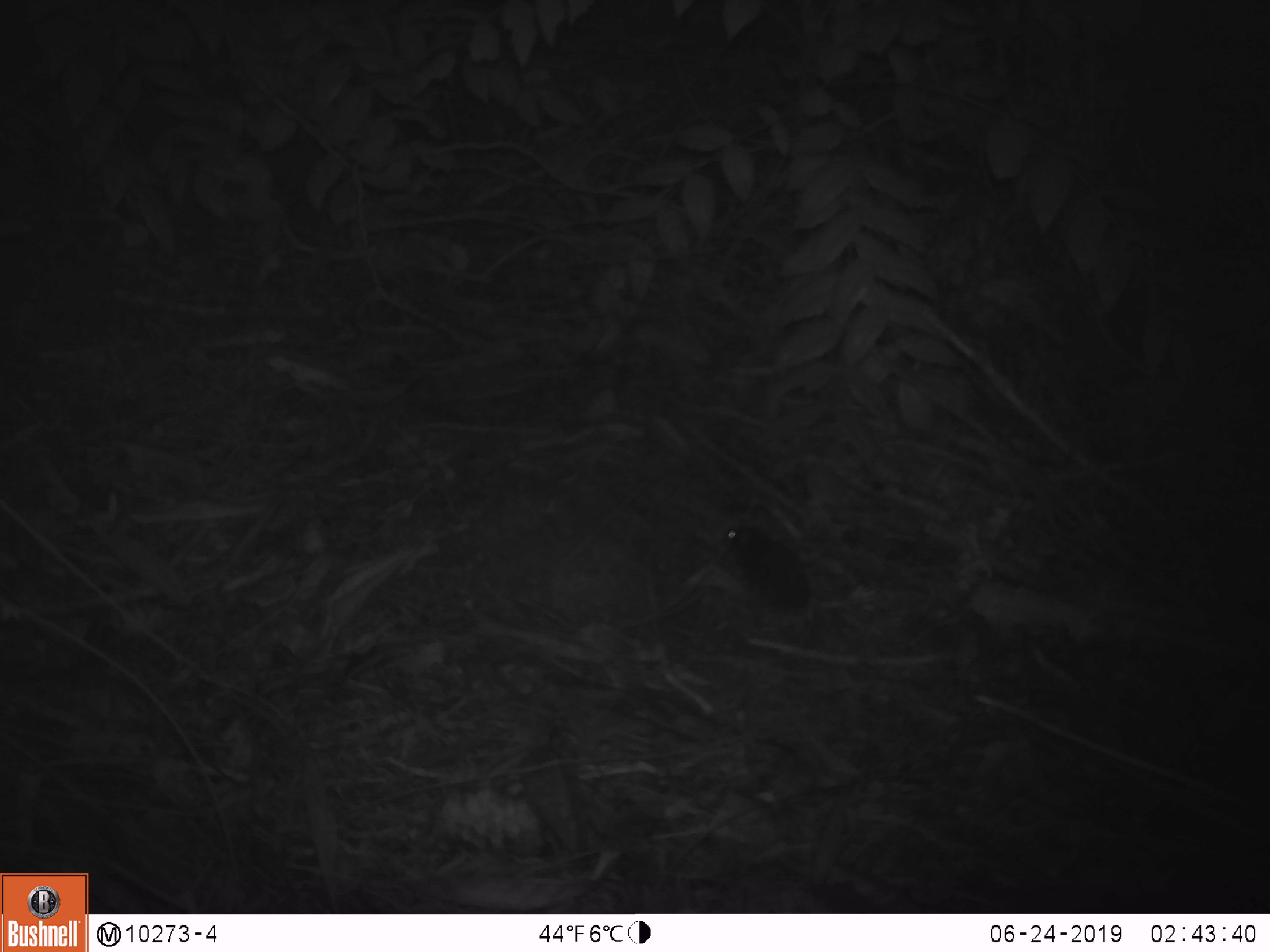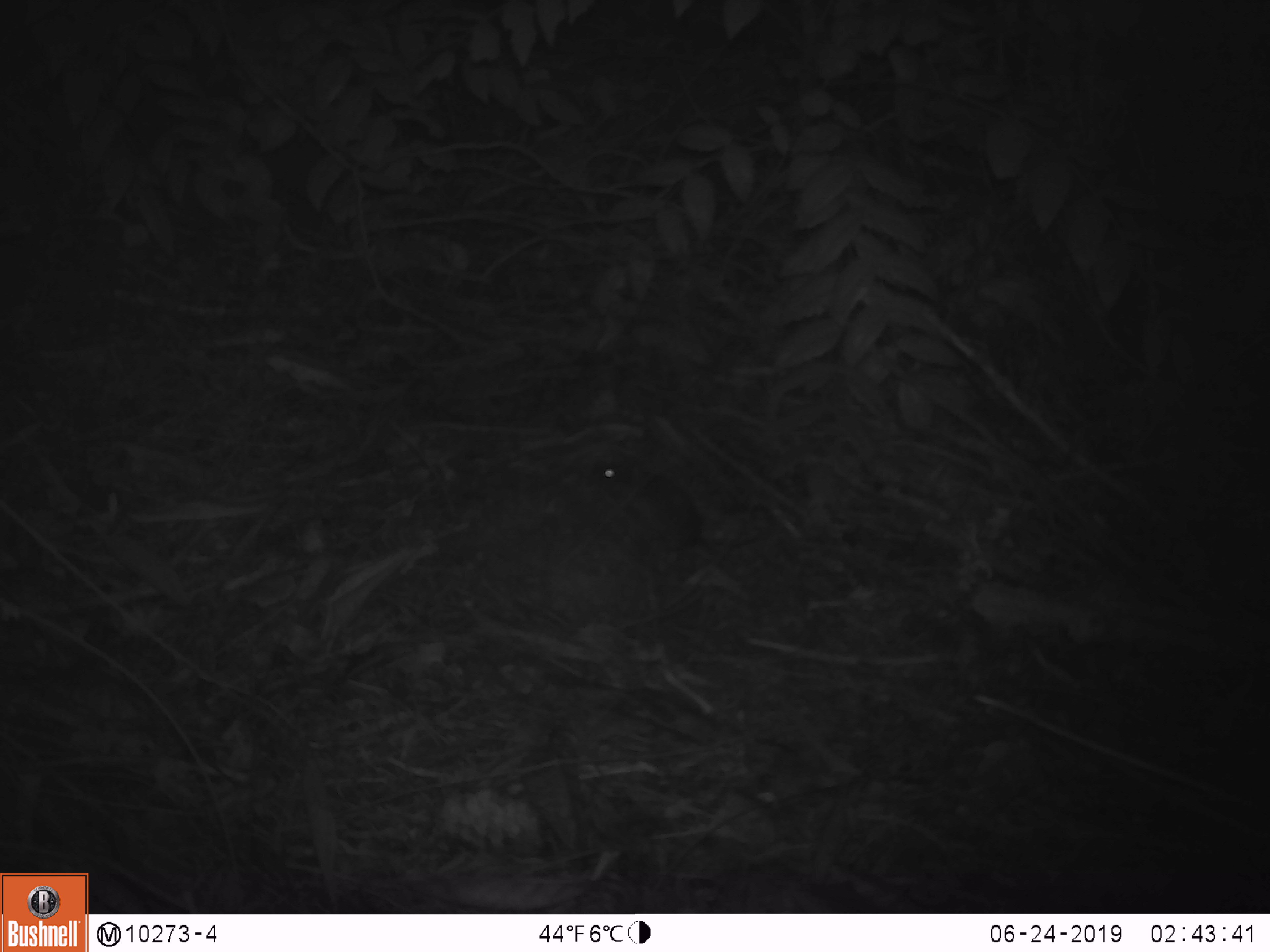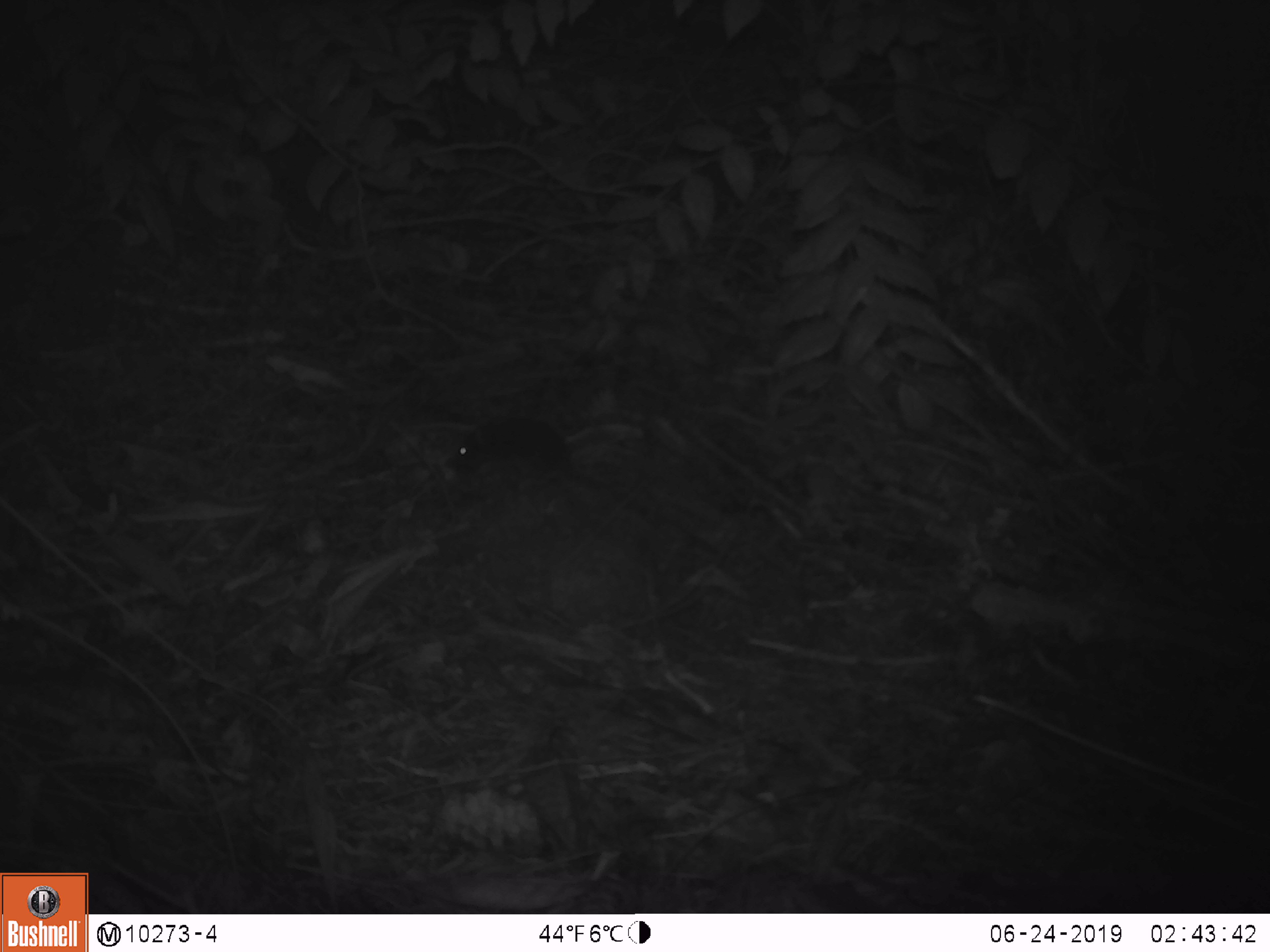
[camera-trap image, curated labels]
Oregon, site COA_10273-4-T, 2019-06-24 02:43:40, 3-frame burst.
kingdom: Animalia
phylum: Chordata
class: Mammalia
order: Rodentia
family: Cricetidae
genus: Neotoma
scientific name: Neotoma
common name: woodrats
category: neotoma species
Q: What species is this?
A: Neotoma species (woodrats) (Neotoma).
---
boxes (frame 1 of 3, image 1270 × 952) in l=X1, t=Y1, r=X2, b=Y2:
neotoma species: l=720, t=527, r=833, b=620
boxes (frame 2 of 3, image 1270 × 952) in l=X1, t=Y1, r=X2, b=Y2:
neotoma species: l=584, t=454, r=788, b=560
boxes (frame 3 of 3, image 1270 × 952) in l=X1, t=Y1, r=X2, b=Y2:
neotoma species: l=441, t=415, r=648, b=492